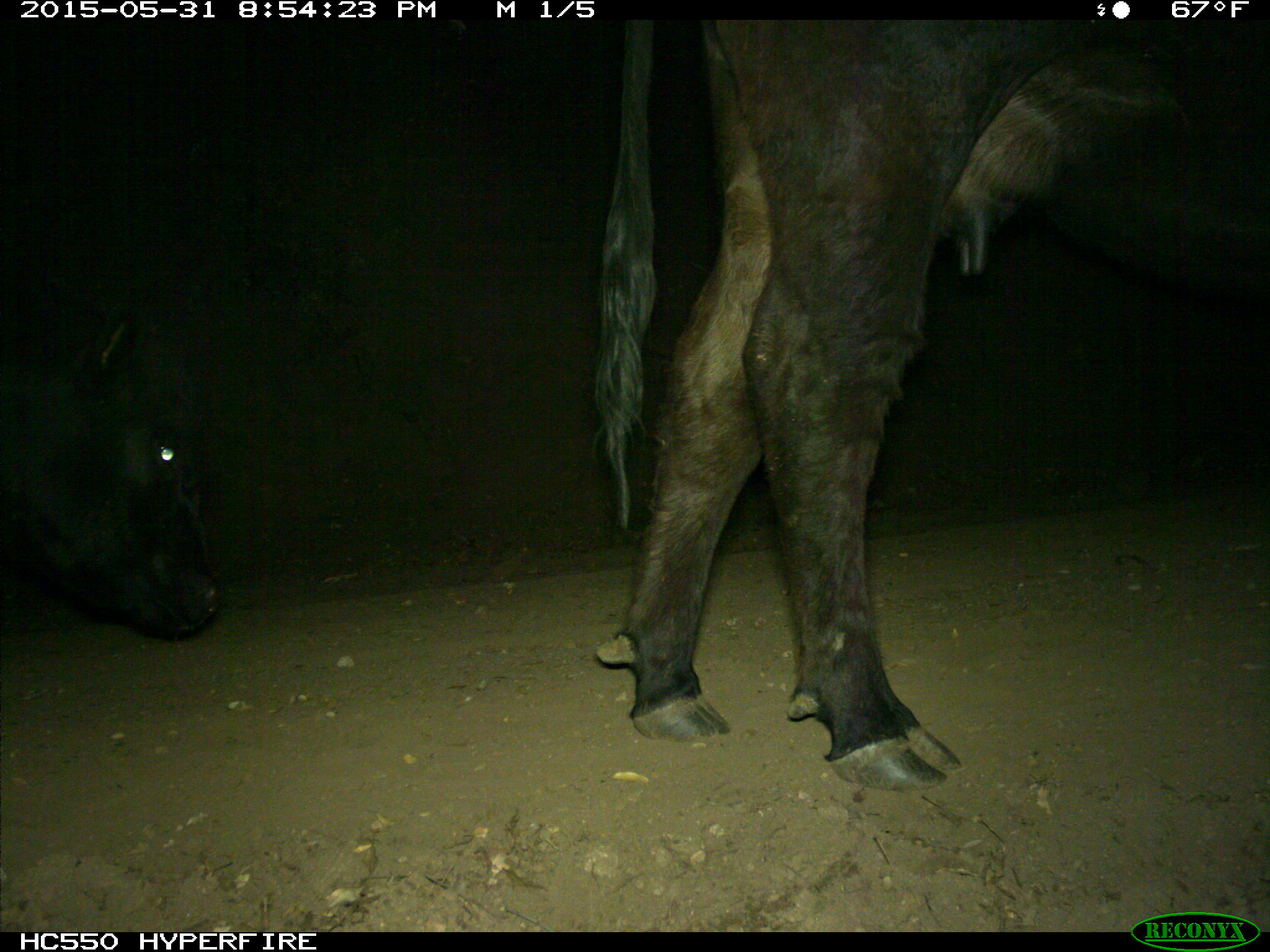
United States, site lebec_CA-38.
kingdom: Animalia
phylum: Chordata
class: Mammalia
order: Artiodactyla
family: Bovidae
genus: Bos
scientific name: Bos taurus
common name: domestic cow